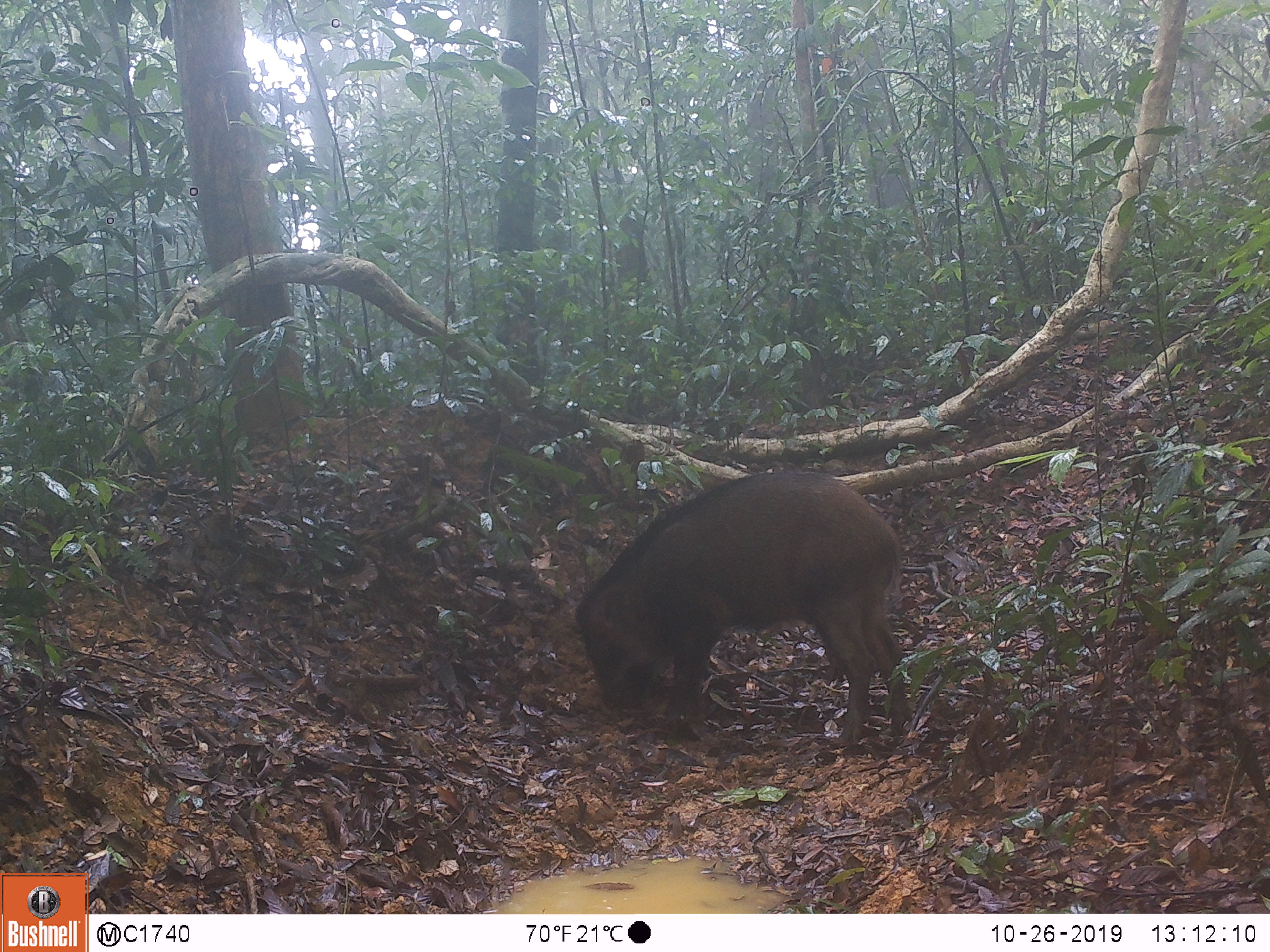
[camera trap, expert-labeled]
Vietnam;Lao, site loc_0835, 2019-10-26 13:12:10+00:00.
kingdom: Animalia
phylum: Chordata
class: Mammalia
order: Artiodactyla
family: Suidae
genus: Sus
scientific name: Sus scrofa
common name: eurasian wild pig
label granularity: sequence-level